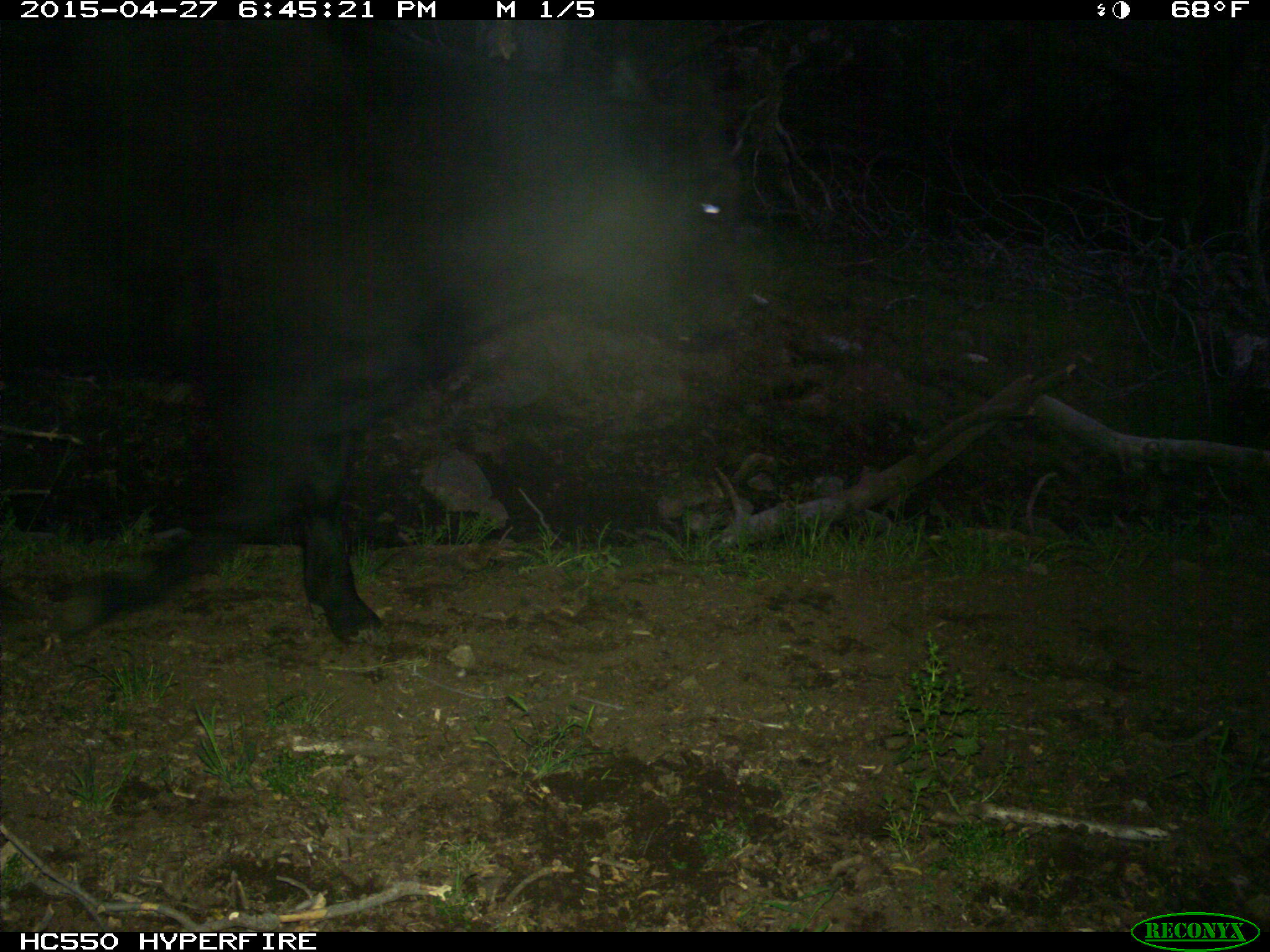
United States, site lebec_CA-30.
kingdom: Animalia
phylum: Chordata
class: Mammalia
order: Artiodactyla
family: Bovidae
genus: Bos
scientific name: Bos taurus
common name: domestic cow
Bos taurus (domestic cow).